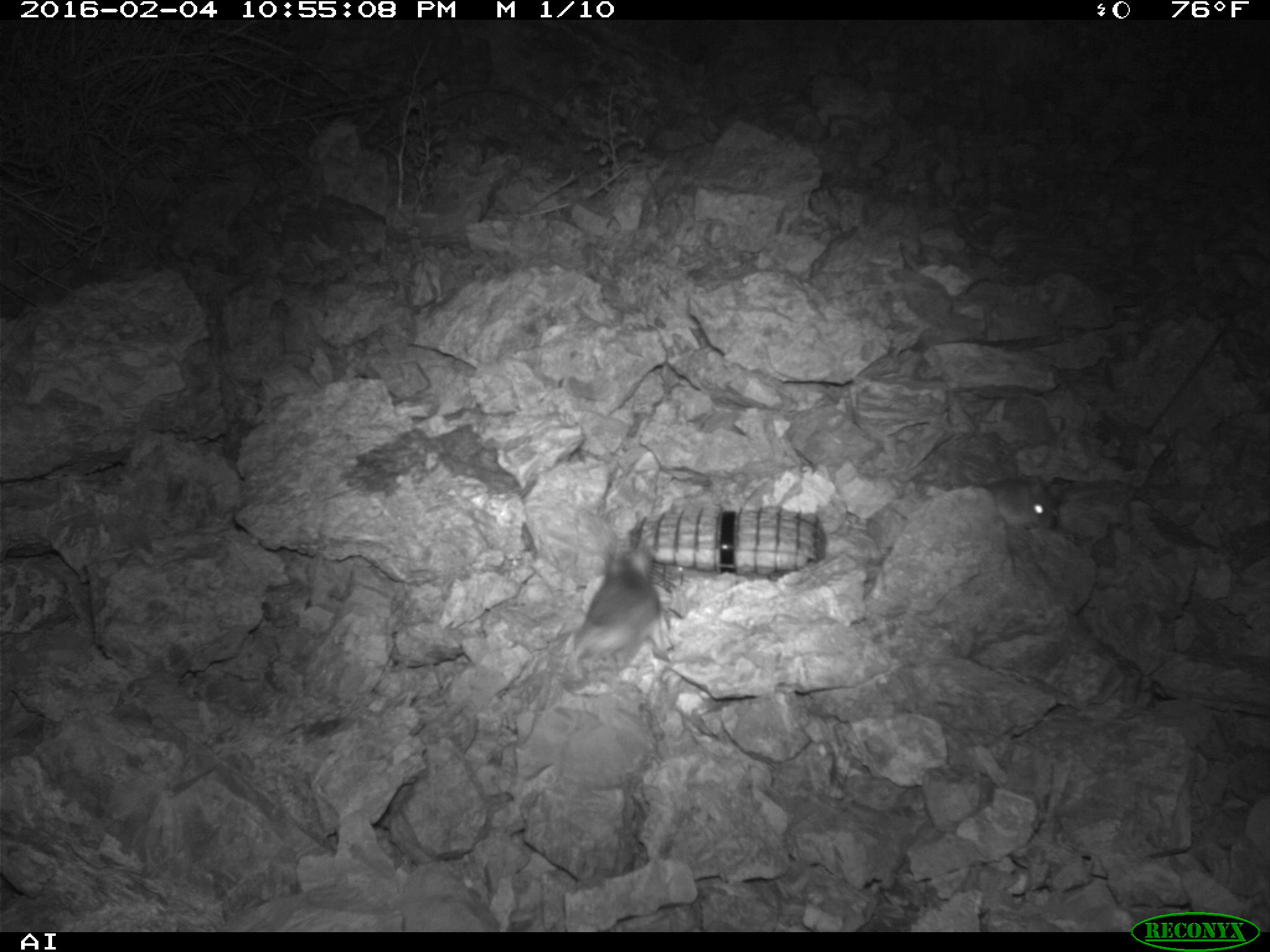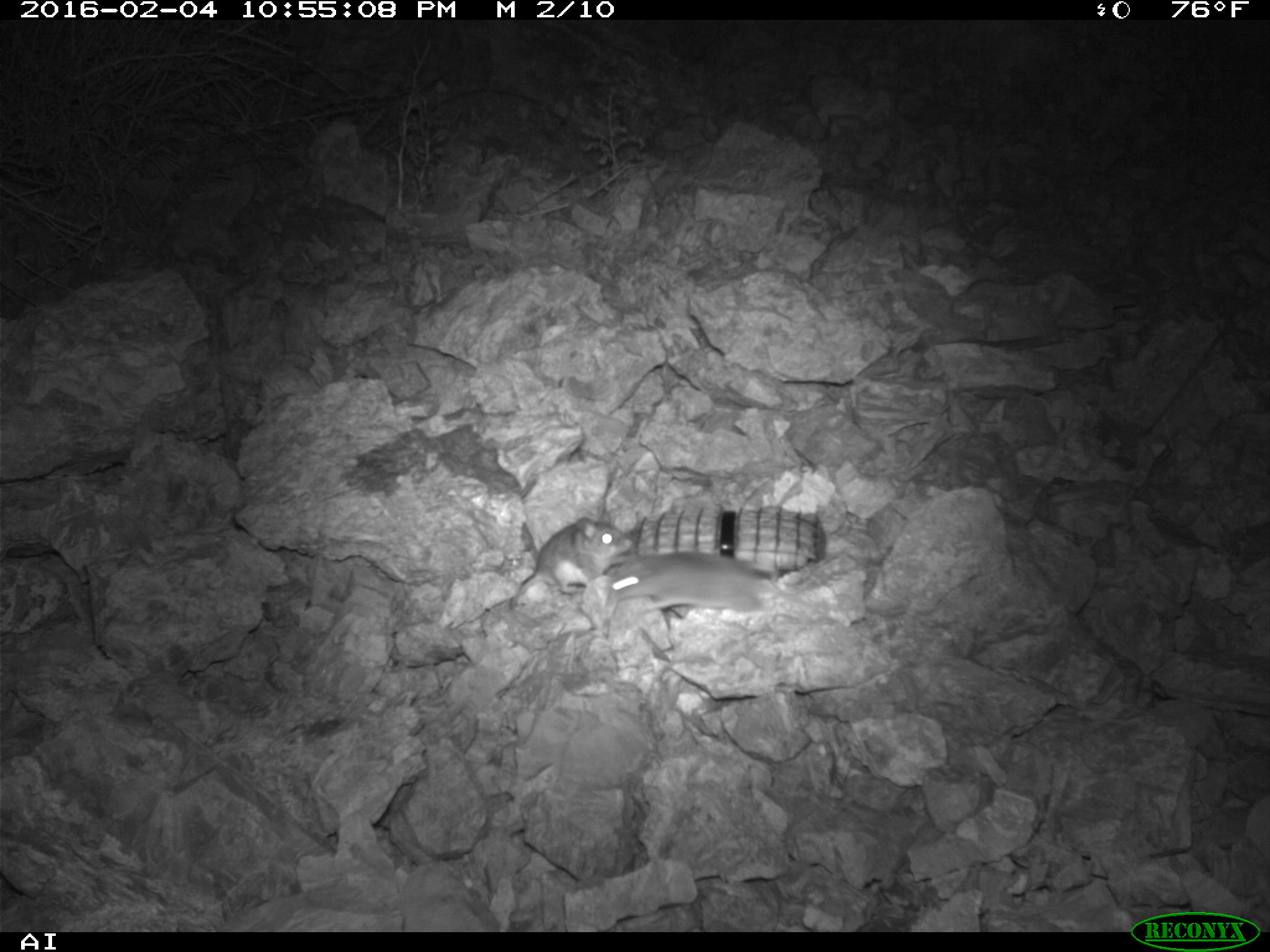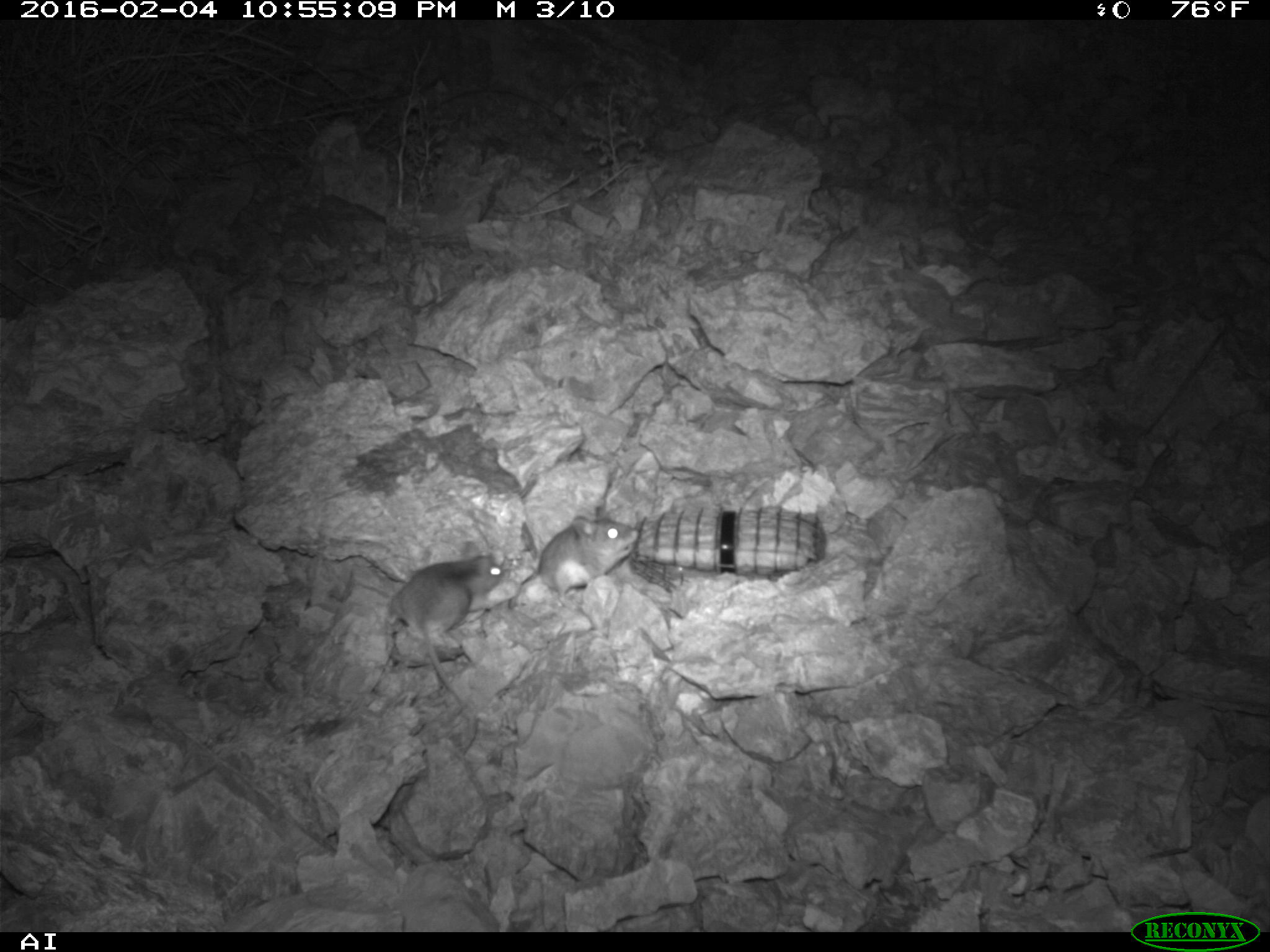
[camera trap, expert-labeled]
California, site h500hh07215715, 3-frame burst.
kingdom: Animalia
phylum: Chordata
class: Mammalia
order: Rodentia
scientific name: Rodentia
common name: rodent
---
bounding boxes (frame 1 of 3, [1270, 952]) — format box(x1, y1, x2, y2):
rodent: box(572, 547, 660, 665); box(985, 473, 1058, 530)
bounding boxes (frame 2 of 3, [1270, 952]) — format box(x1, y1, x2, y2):
rodent: box(604, 550, 853, 612); box(508, 517, 632, 610)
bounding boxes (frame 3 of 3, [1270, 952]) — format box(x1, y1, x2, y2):
rodent: box(388, 552, 504, 708); box(537, 512, 637, 604)